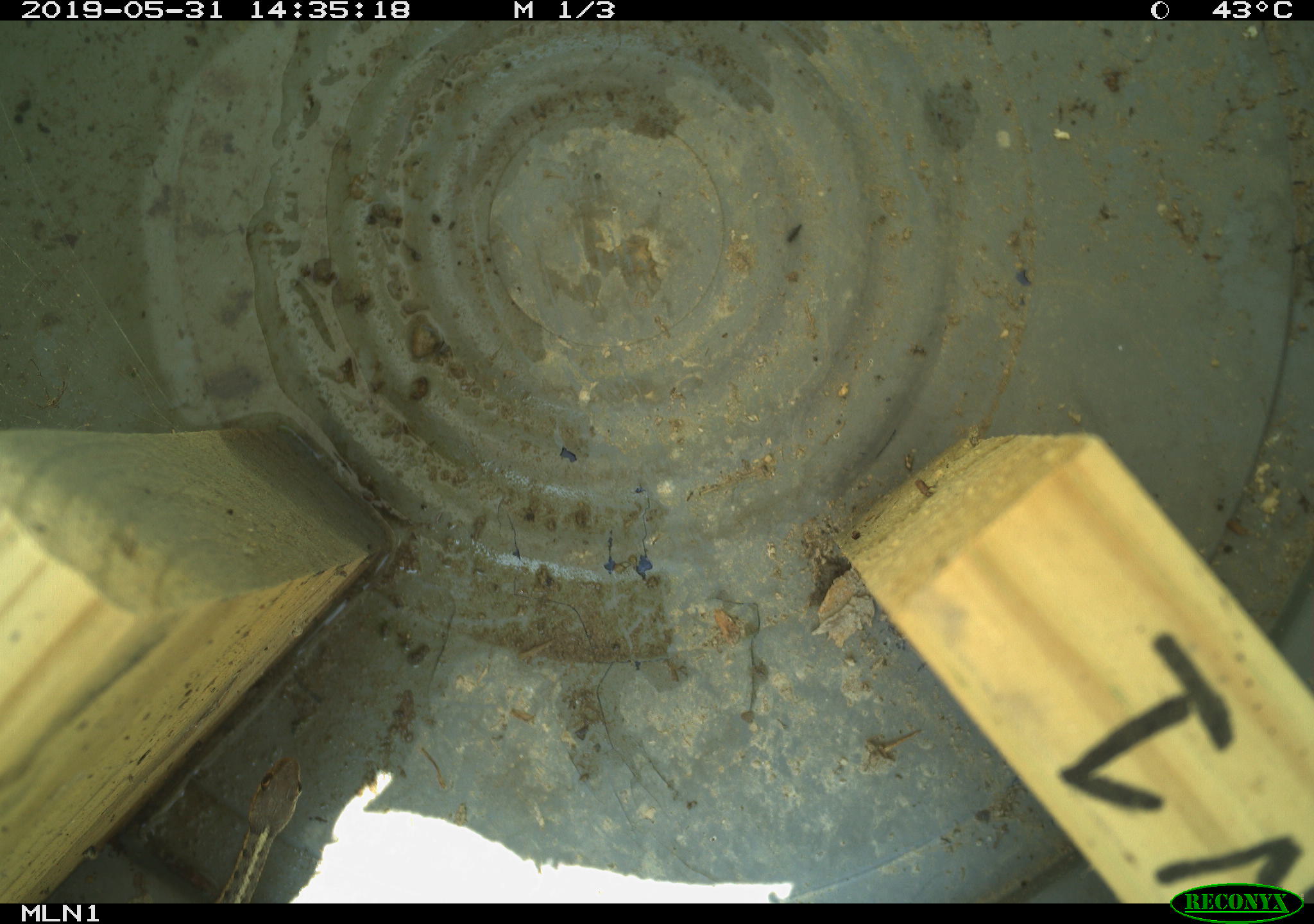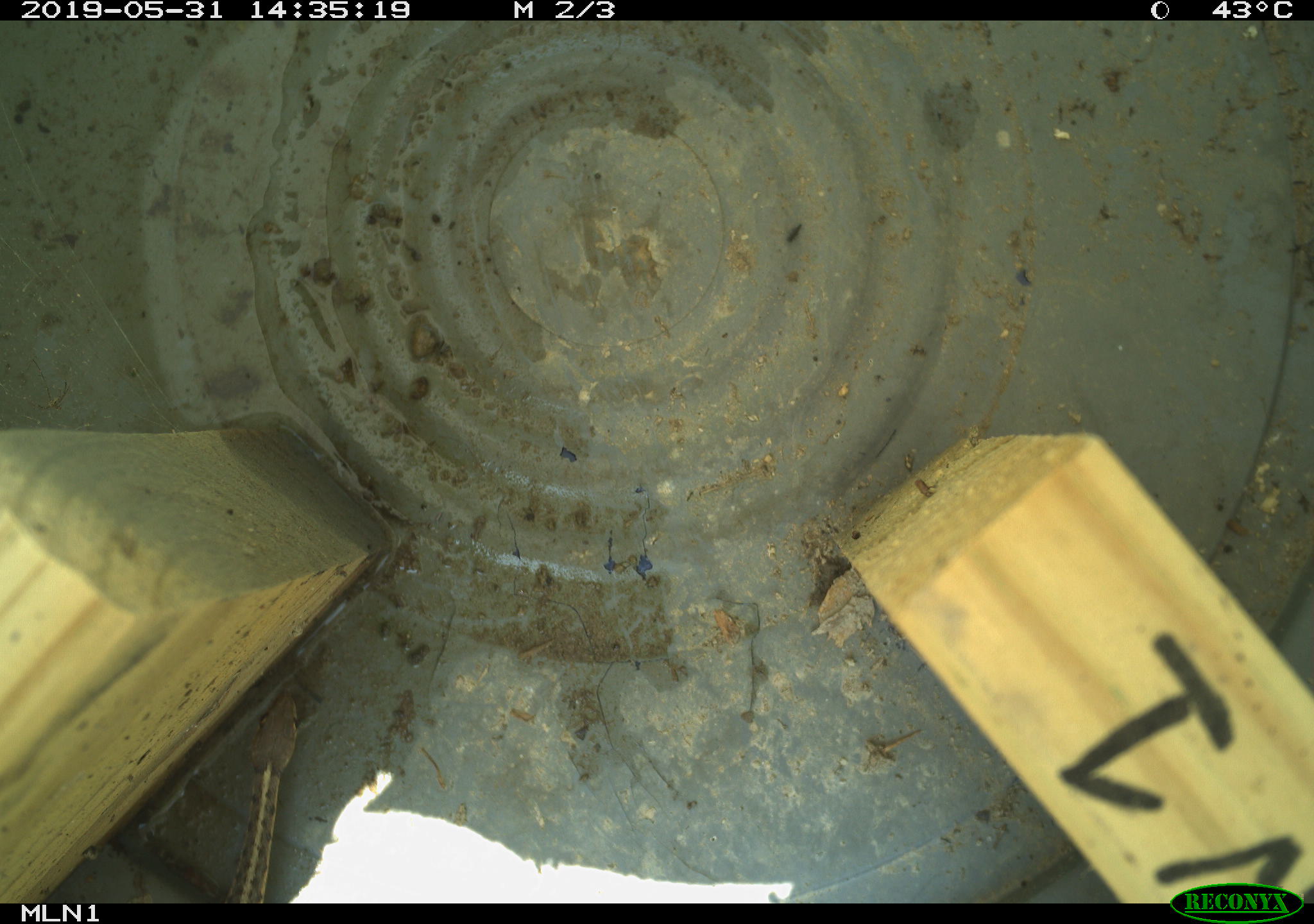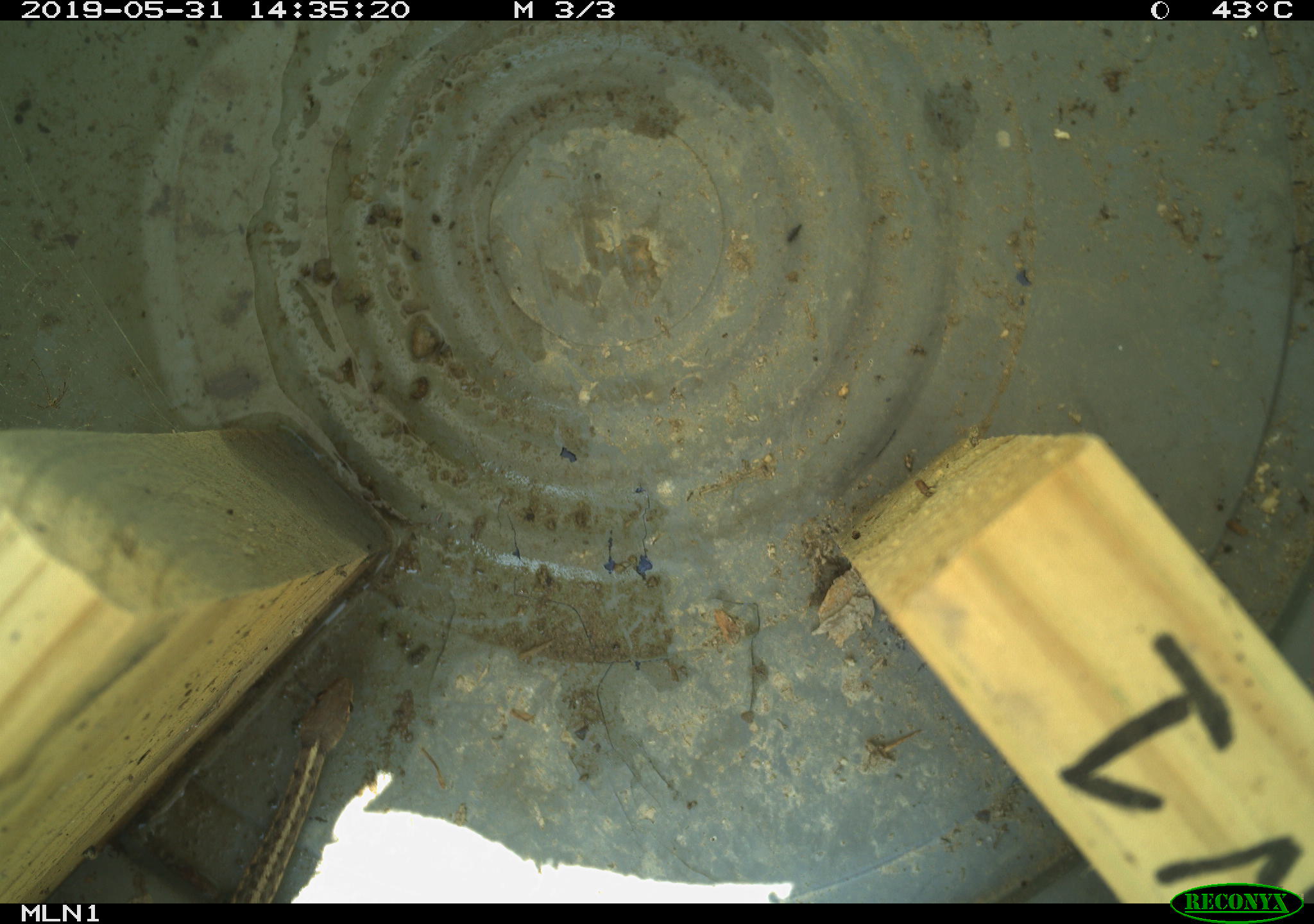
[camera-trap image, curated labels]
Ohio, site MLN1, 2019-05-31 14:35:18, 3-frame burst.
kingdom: Animalia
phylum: Chordata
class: Reptilia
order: Squamata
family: Colubridae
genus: Thamnophis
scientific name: Thamnophis sirtalis sirtalis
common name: eastern gartersnake